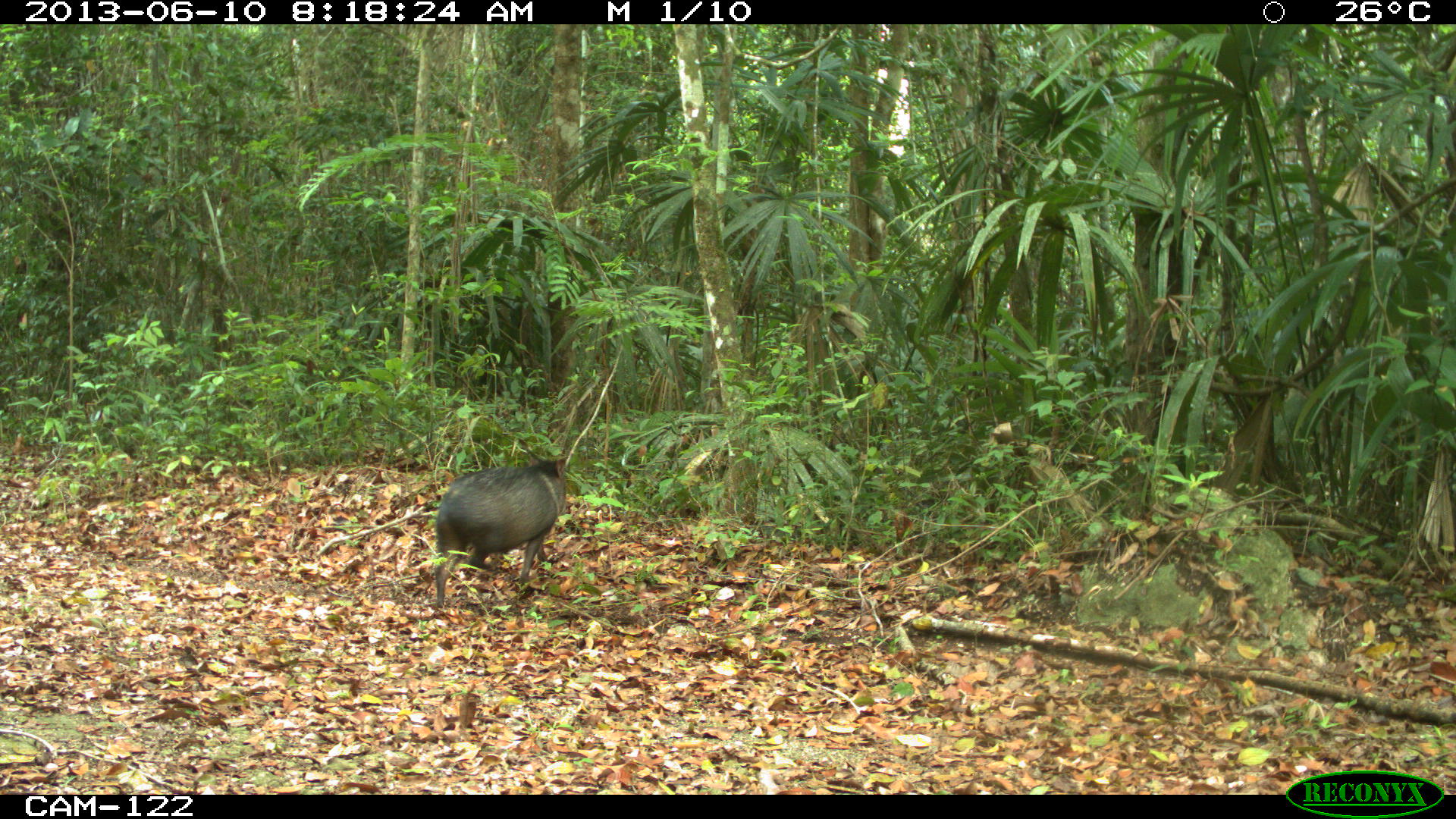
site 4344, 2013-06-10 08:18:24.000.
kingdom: Animalia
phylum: Chordata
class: Mammalia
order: Artiodactyla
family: Tayassuidae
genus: Pecari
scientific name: Pecari tajacu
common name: collared peccary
Pecari tajacu (collared peccary), count 5.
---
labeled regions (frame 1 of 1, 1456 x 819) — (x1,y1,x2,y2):
pecari tajacu: (434,449,568,608)